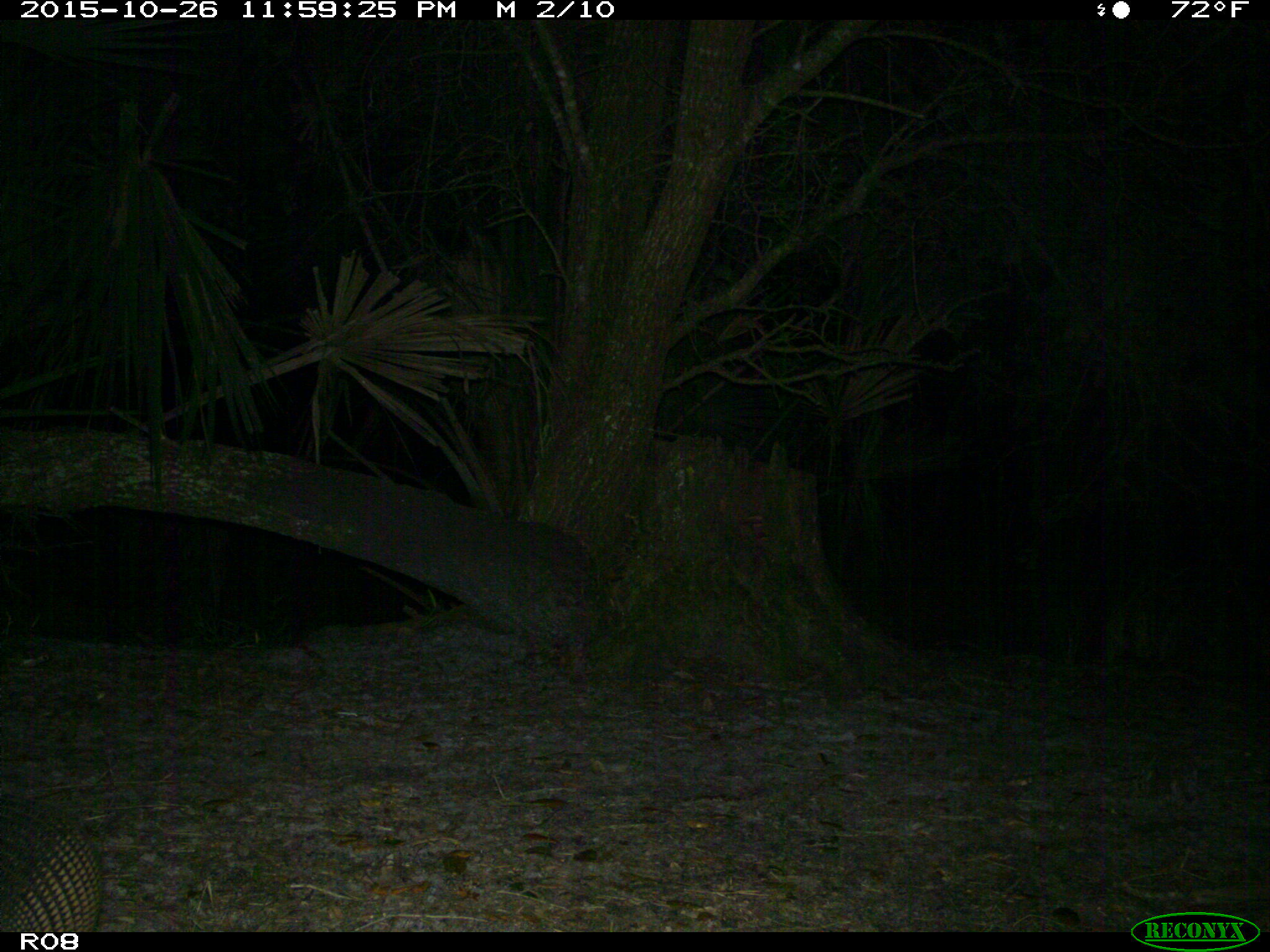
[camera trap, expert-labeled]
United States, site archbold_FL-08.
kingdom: Animalia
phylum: Chordata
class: Mammalia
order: Cingulata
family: Dasypodidae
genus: Dasypus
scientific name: Dasypus novemcinctus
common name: nine-banded armadillo